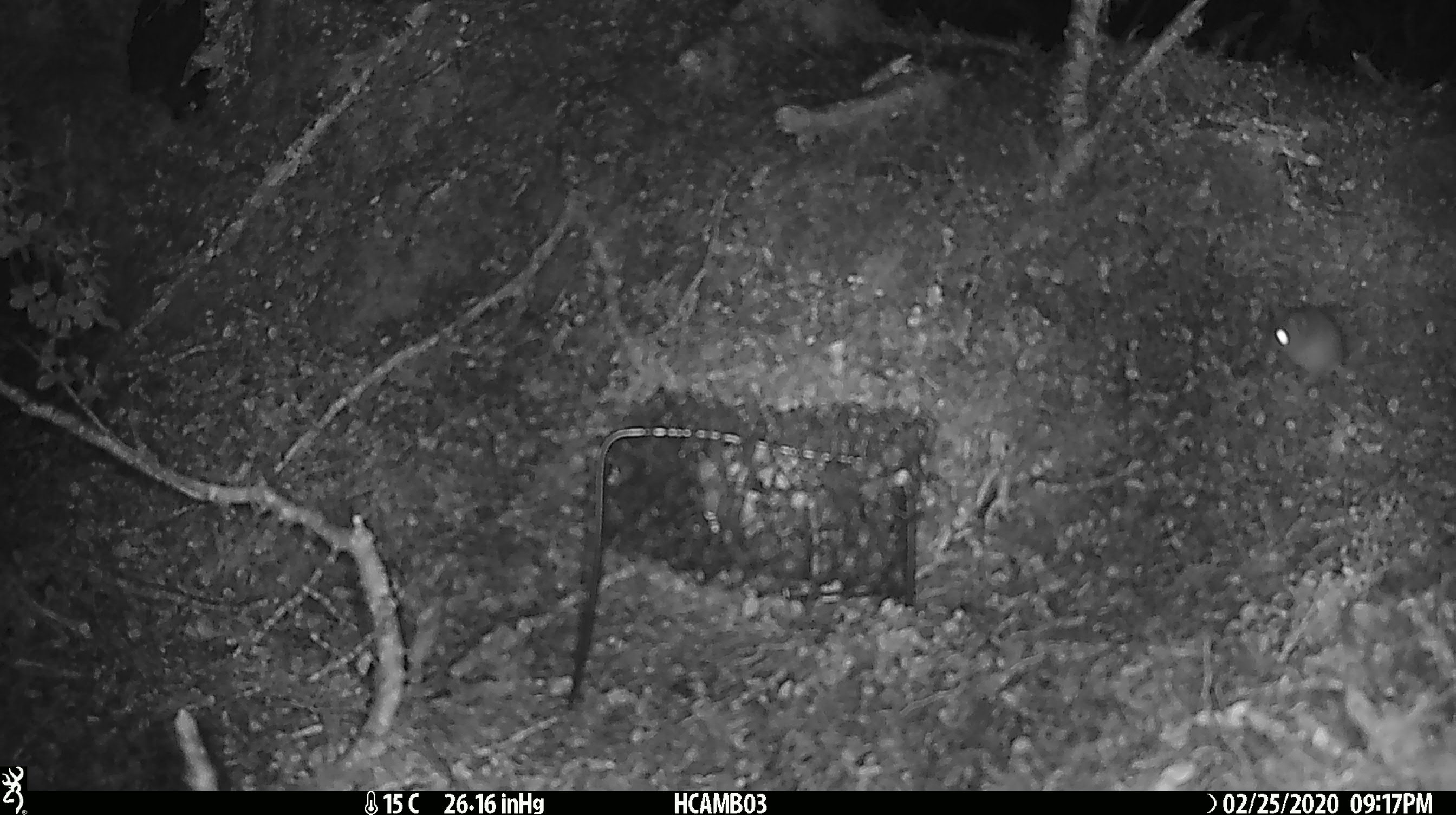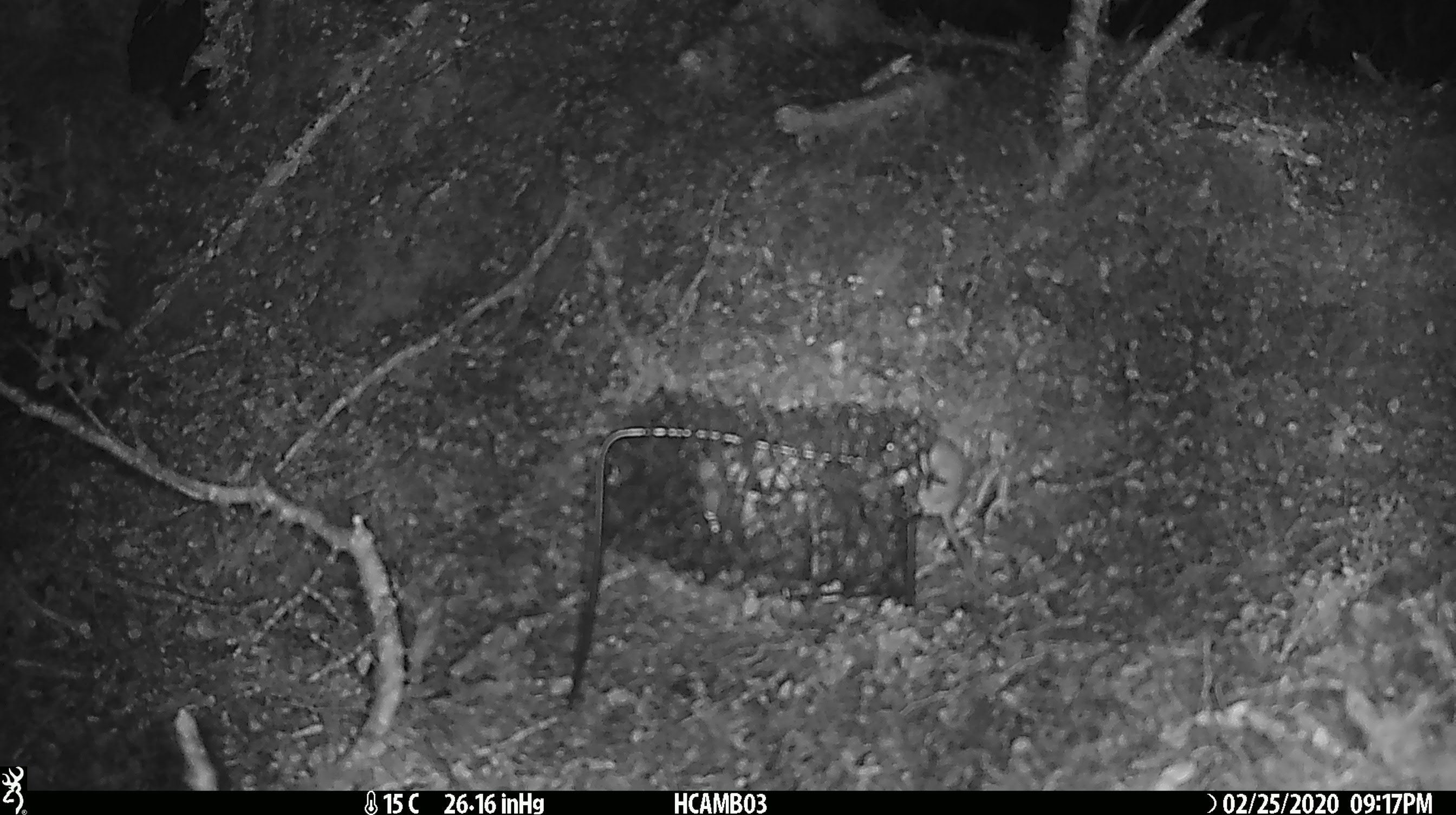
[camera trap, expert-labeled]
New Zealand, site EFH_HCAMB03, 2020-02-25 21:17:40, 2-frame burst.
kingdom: Animalia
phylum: Chordata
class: Mammalia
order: Rodentia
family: Muridae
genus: Mus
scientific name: Mus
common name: mouse